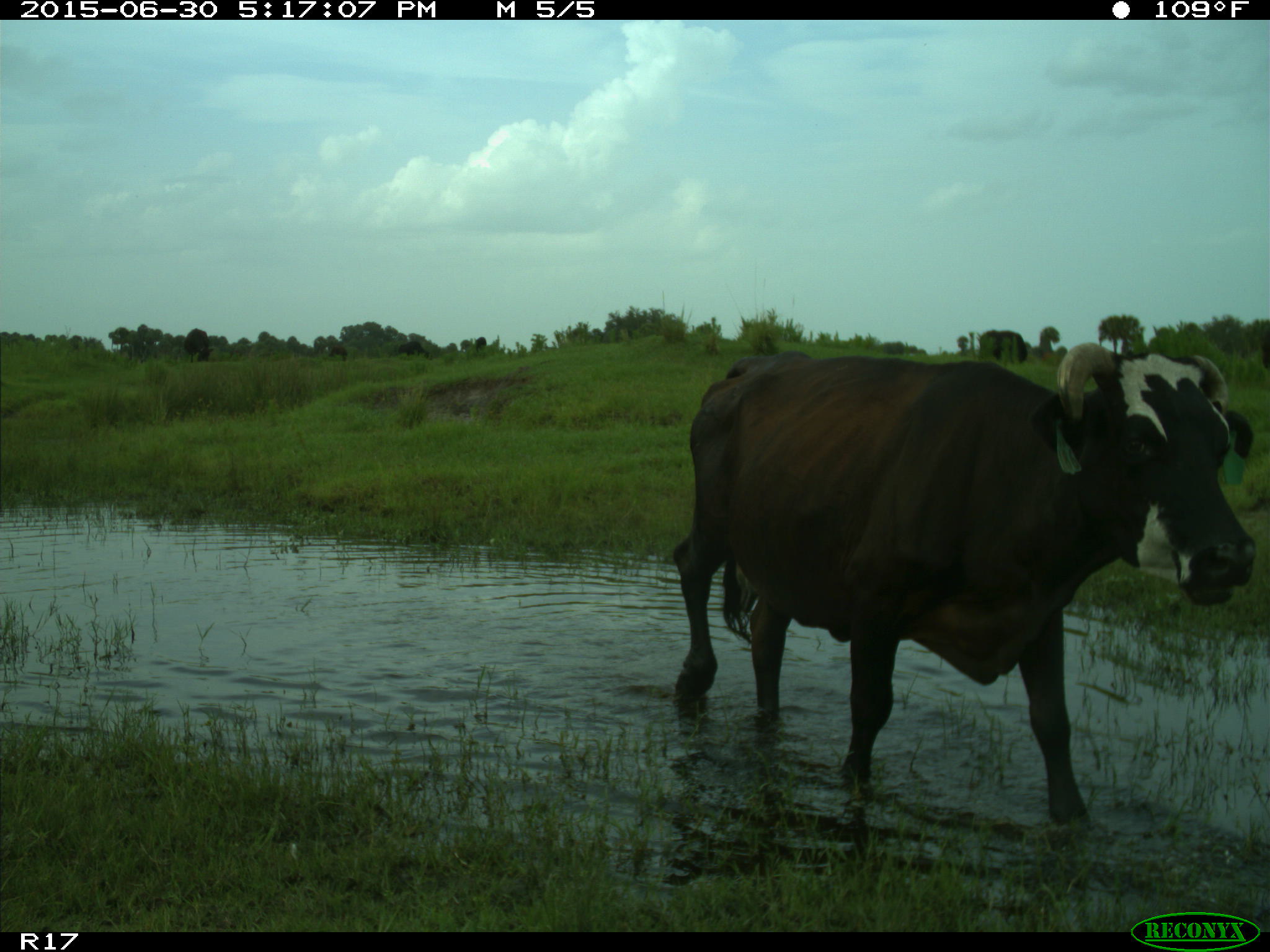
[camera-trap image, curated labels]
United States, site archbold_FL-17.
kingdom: Animalia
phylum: Chordata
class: Mammalia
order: Artiodactyla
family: Bovidae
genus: Bos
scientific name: Bos taurus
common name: domestic cow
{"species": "Bos taurus (domestic cow)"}